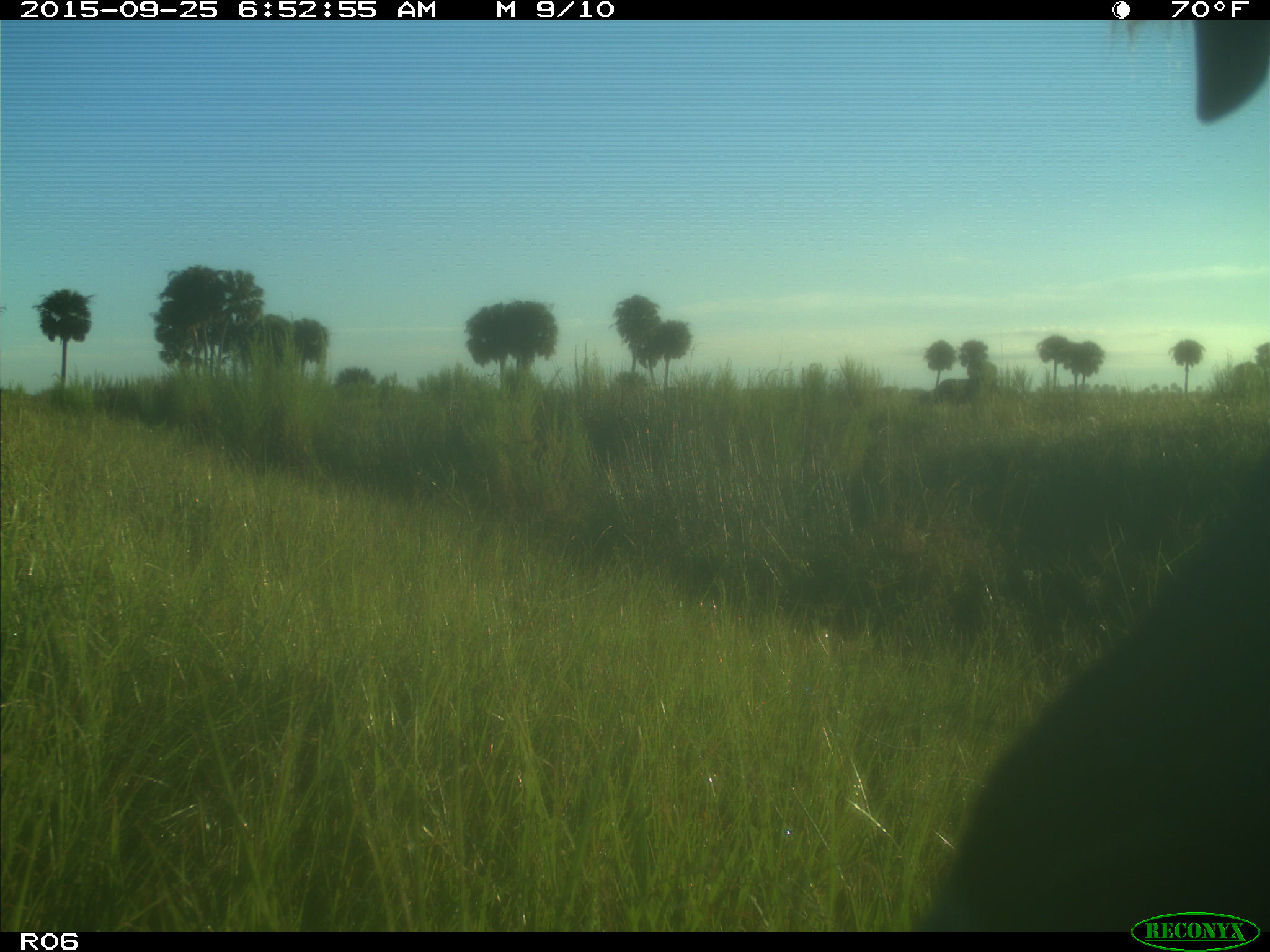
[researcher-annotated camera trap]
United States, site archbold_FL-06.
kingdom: Animalia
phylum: Chordata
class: Mammalia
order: Artiodactyla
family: Bovidae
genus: Bos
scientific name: Bos taurus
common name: domestic cow